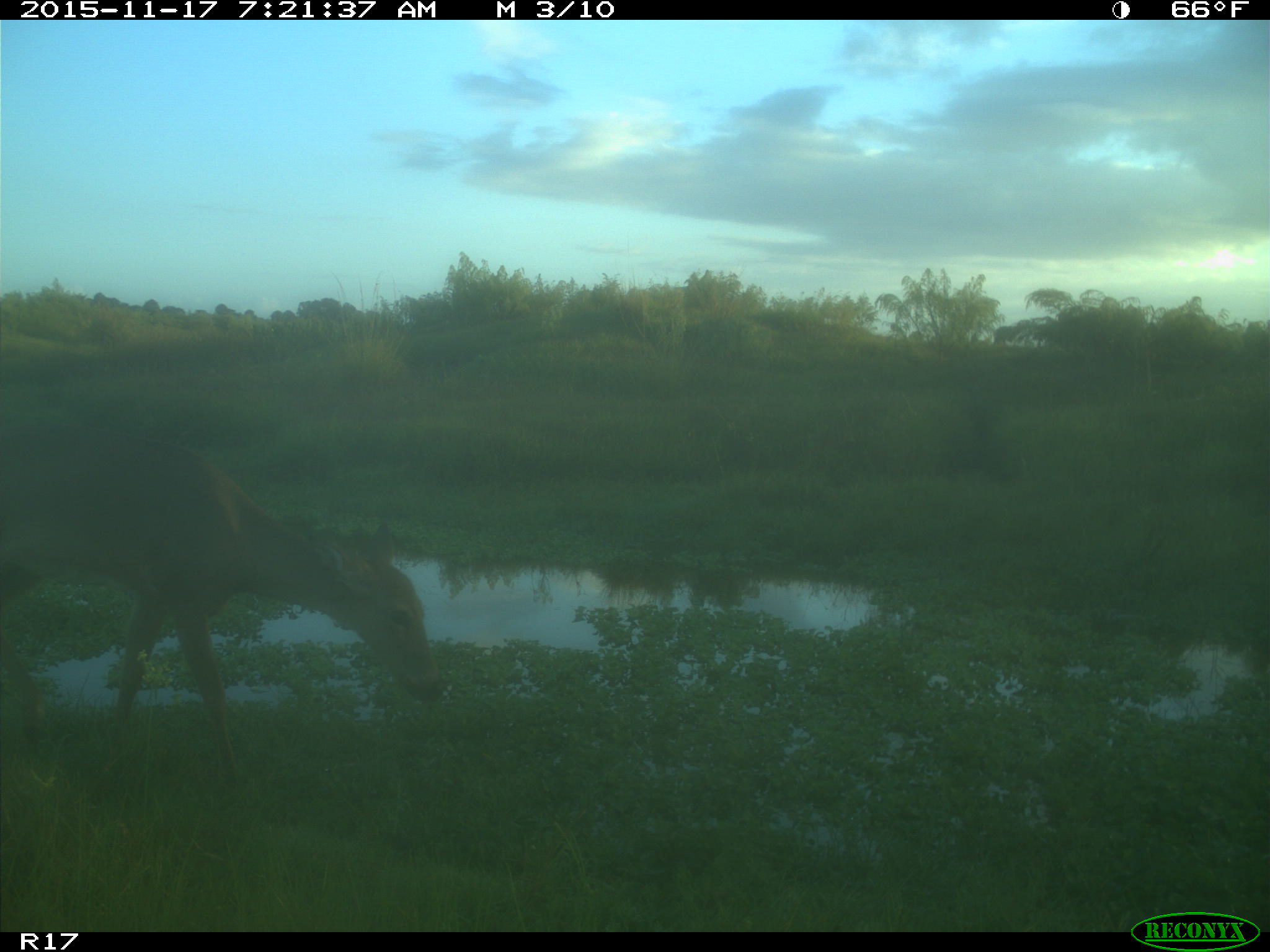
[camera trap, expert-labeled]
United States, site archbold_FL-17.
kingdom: Animalia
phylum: Chordata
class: Mammalia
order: Artiodactyla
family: Cervidae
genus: Odocoileus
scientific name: Odocoileus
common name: deer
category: unidentified deer